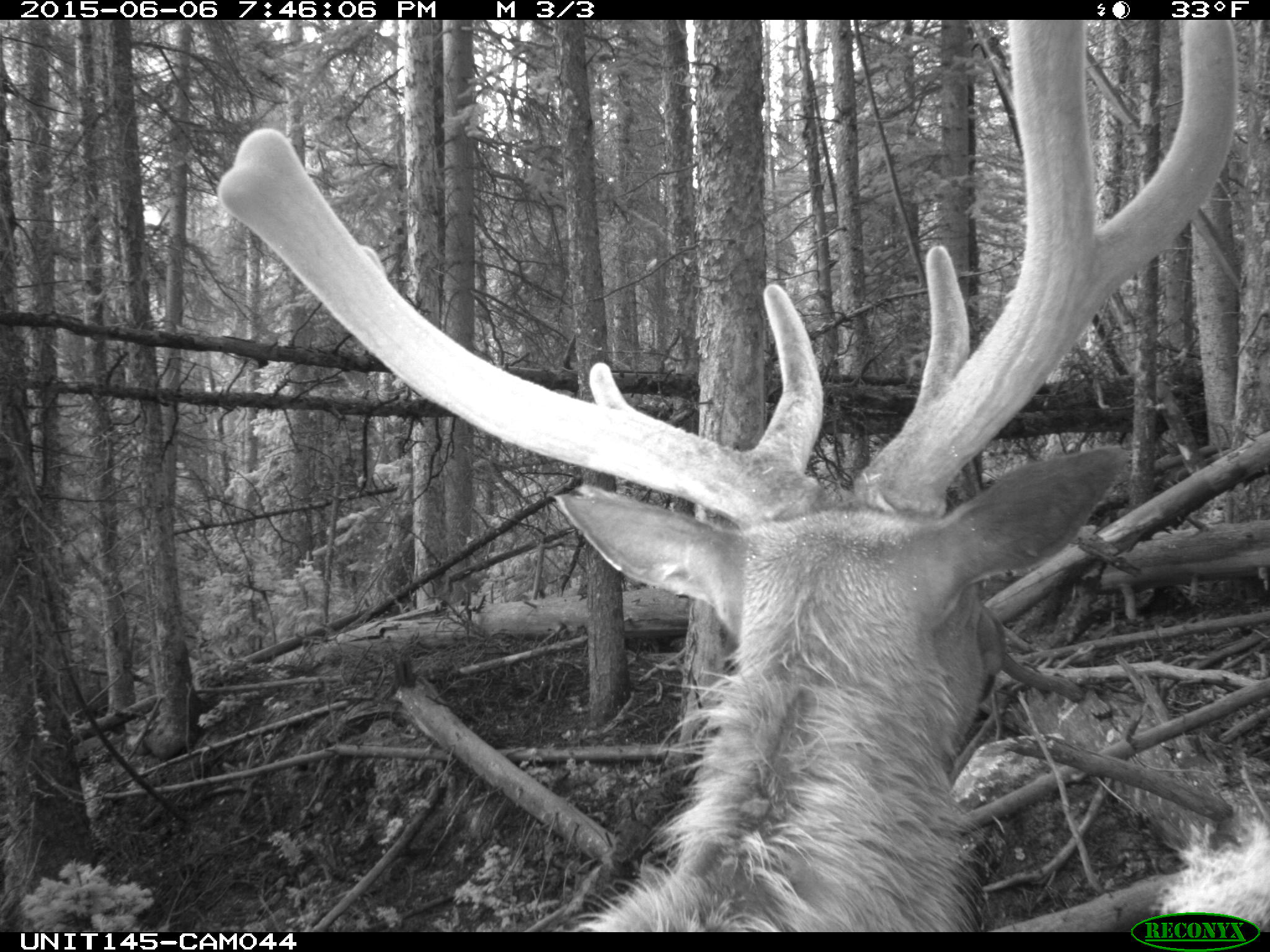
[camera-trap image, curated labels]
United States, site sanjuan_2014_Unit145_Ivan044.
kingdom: Animalia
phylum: Chordata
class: Mammalia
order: Artiodactyla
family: Cervidae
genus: Cervus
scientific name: Cervus elaphus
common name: red deer